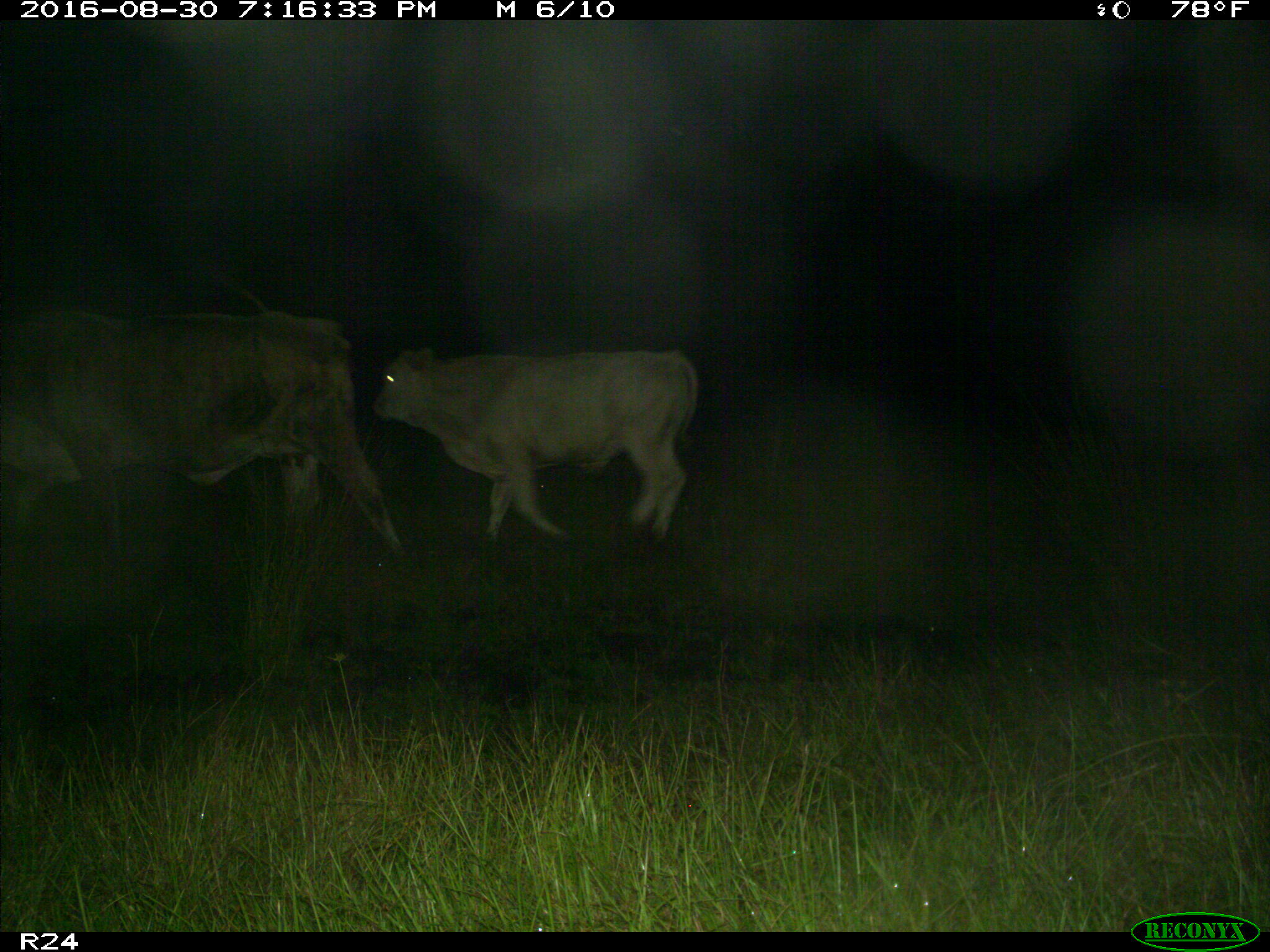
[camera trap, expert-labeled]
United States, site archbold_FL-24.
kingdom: Animalia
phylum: Chordata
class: Mammalia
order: Artiodactyla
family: Bovidae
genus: Bos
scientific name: Bos taurus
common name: domestic cow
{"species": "Bos taurus (domestic cow)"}